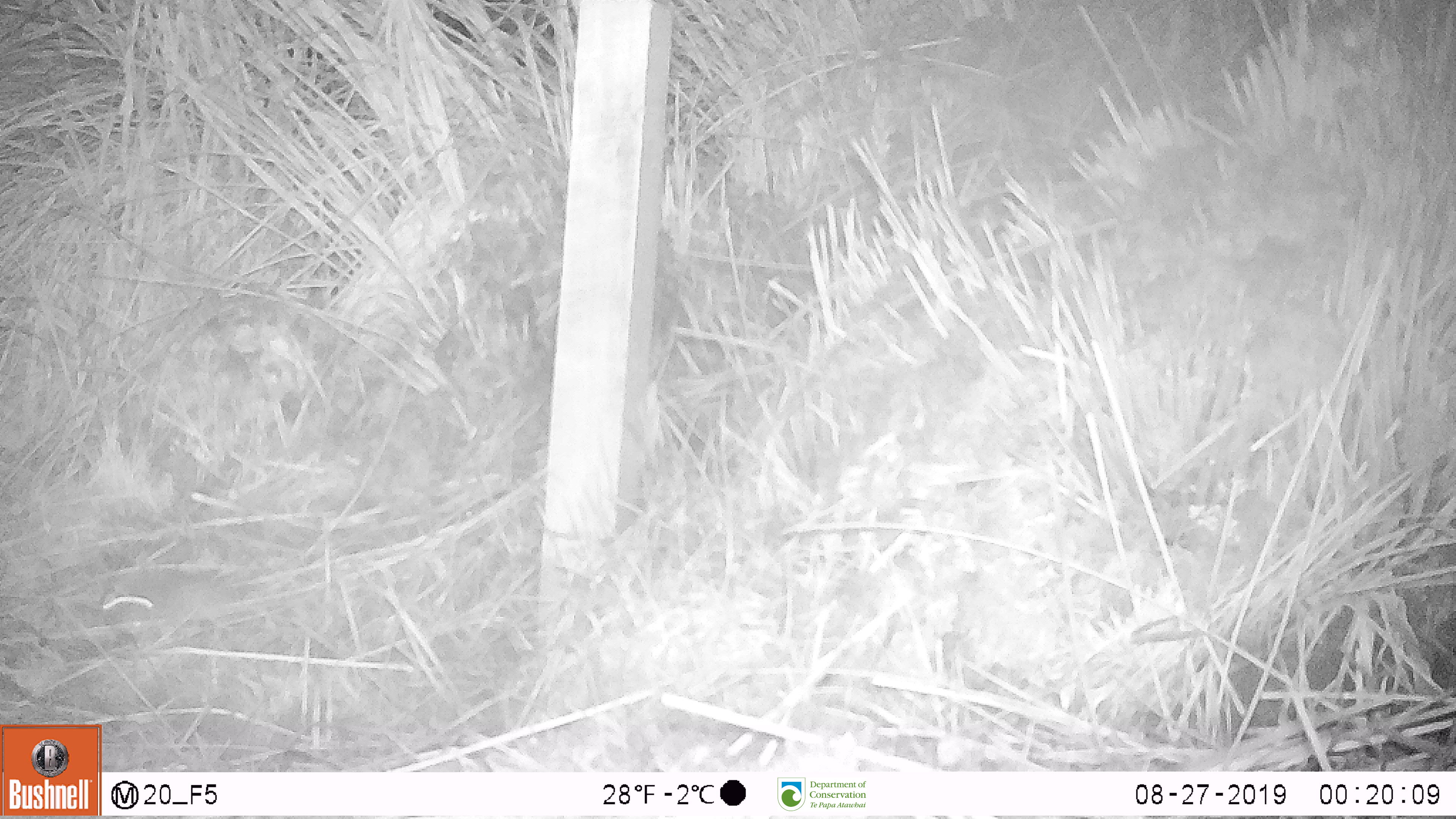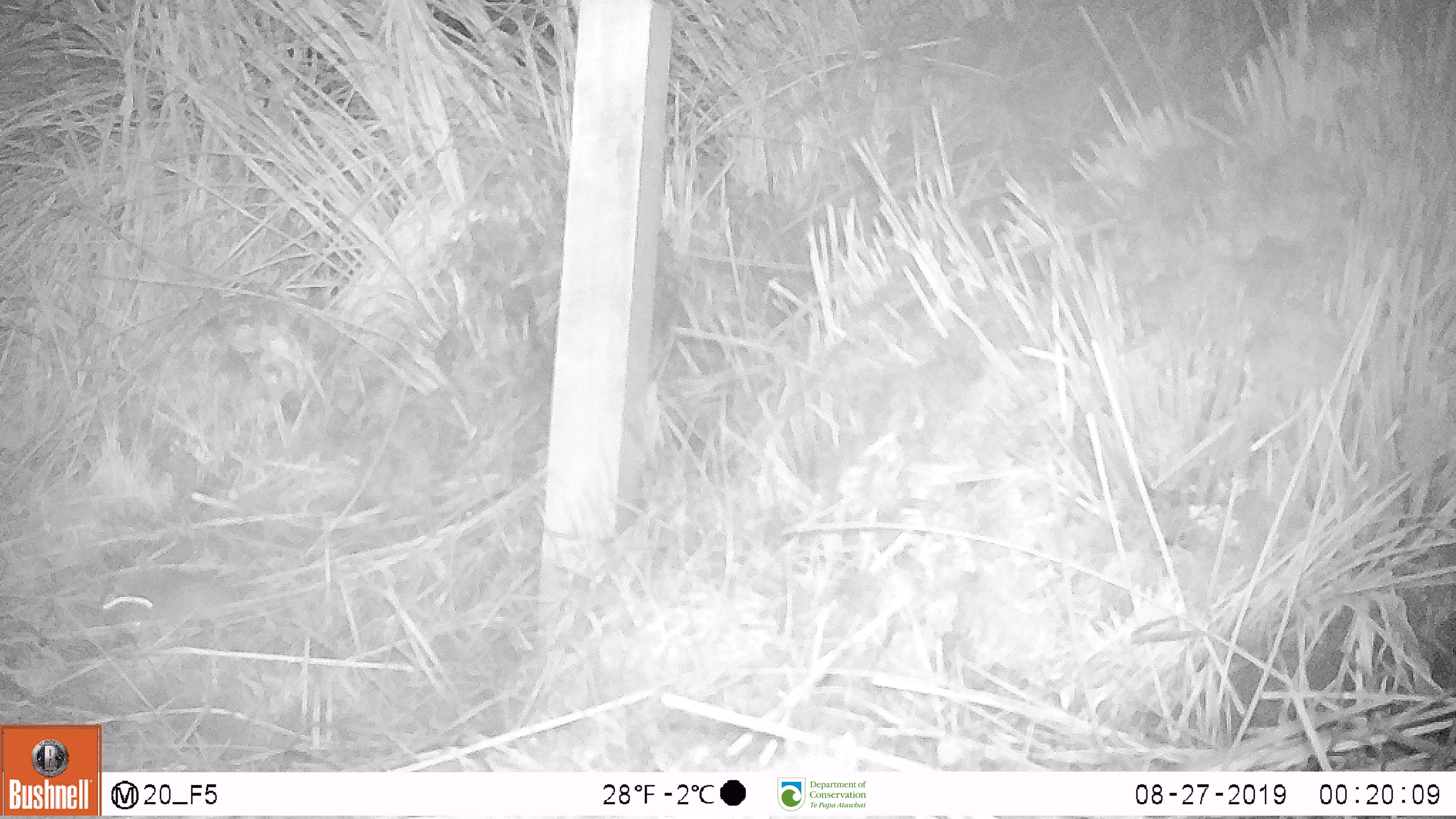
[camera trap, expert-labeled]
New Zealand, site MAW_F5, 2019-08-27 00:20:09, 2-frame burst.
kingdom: Animalia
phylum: Chordata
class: Mammalia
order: Rodentia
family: Muridae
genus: Mus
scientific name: Mus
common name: mouse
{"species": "mouse (Mus)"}